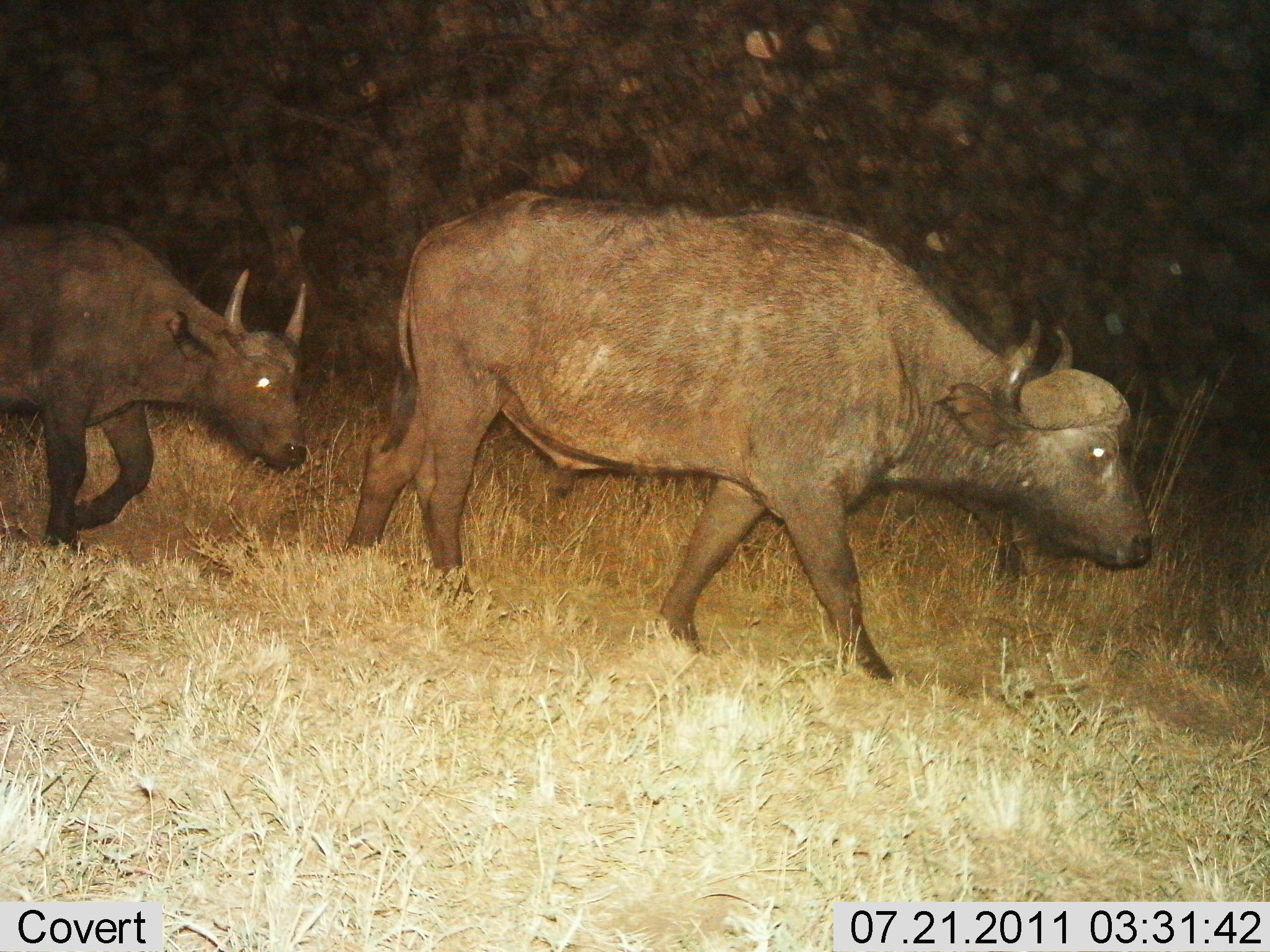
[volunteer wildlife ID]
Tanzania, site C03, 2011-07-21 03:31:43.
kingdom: Animalia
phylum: Chordata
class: Mammalia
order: Artiodactyla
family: Bovidae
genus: Syncerus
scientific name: Syncerus caffer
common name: cape buffalo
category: buffalo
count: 2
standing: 0%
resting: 0%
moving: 100%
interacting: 0%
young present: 20%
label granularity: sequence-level